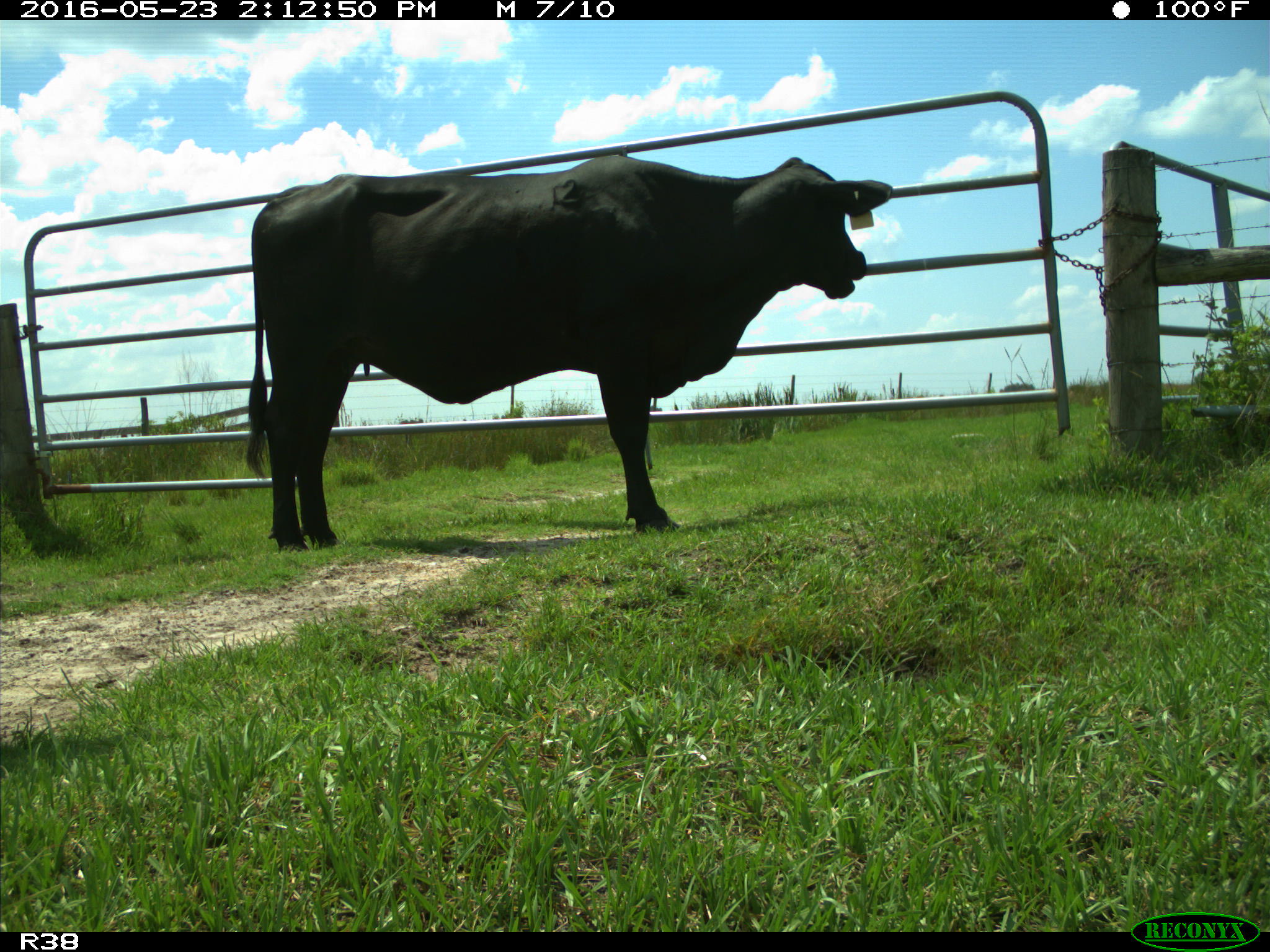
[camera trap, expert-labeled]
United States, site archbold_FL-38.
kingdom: Animalia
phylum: Chordata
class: Mammalia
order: Artiodactyla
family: Bovidae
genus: Bos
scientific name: Bos taurus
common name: domestic cow